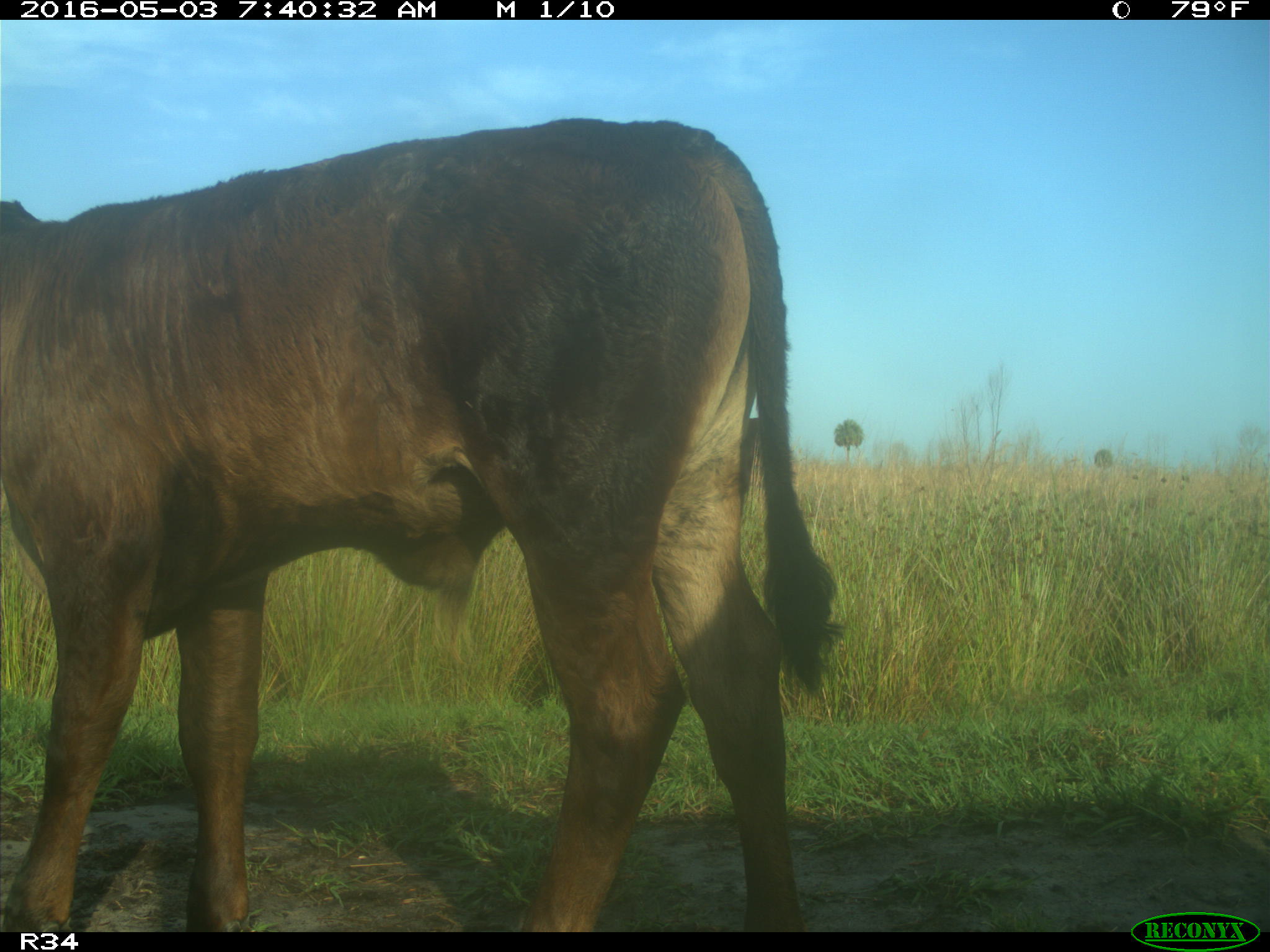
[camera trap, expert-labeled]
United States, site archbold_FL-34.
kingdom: Animalia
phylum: Chordata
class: Mammalia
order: Artiodactyla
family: Bovidae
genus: Bos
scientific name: Bos taurus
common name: domestic cow